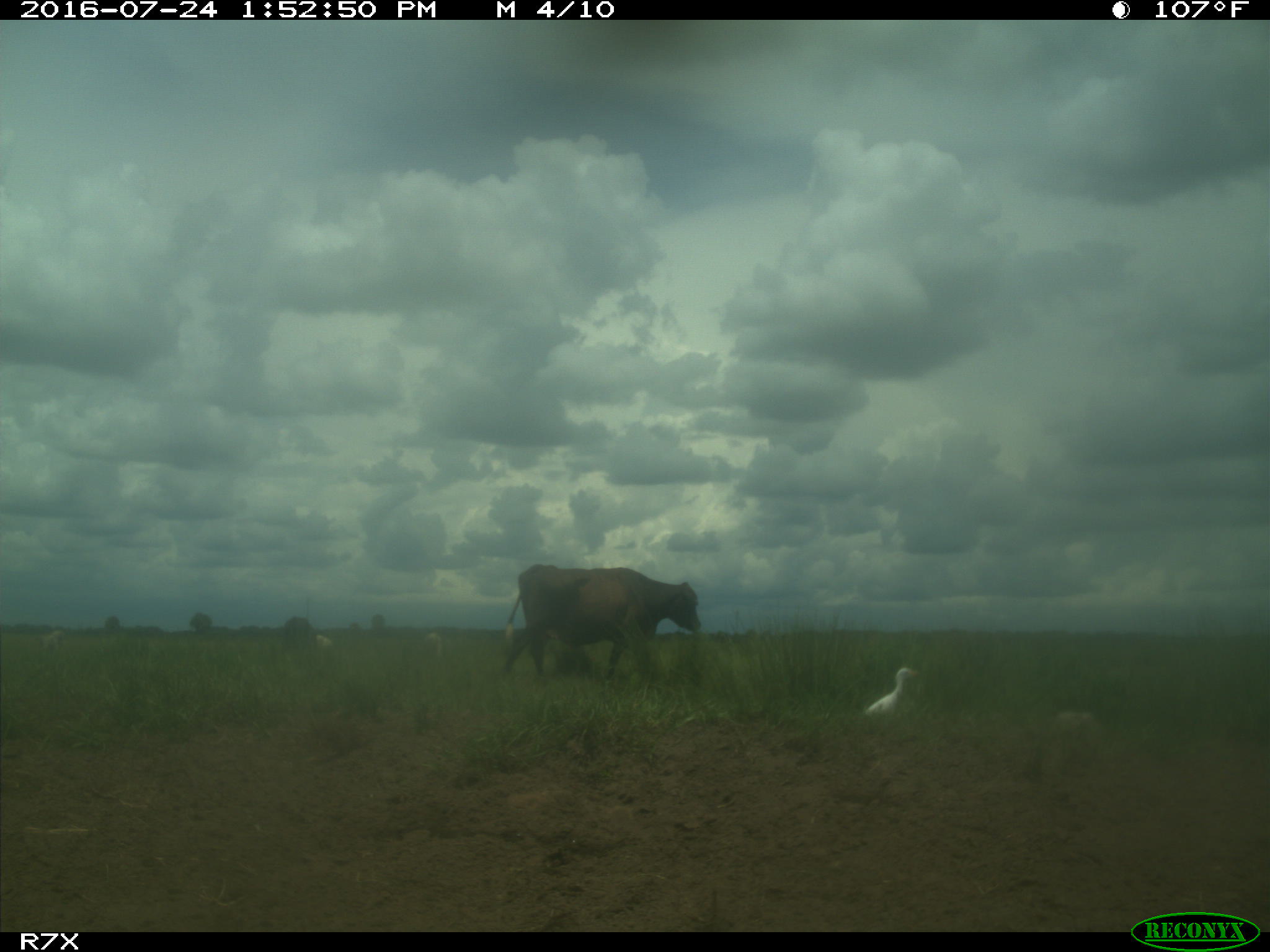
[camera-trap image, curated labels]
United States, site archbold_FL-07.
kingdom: Animalia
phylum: Chordata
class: Mammalia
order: Artiodactyla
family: Bovidae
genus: Bos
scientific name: Bos taurus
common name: domestic cow